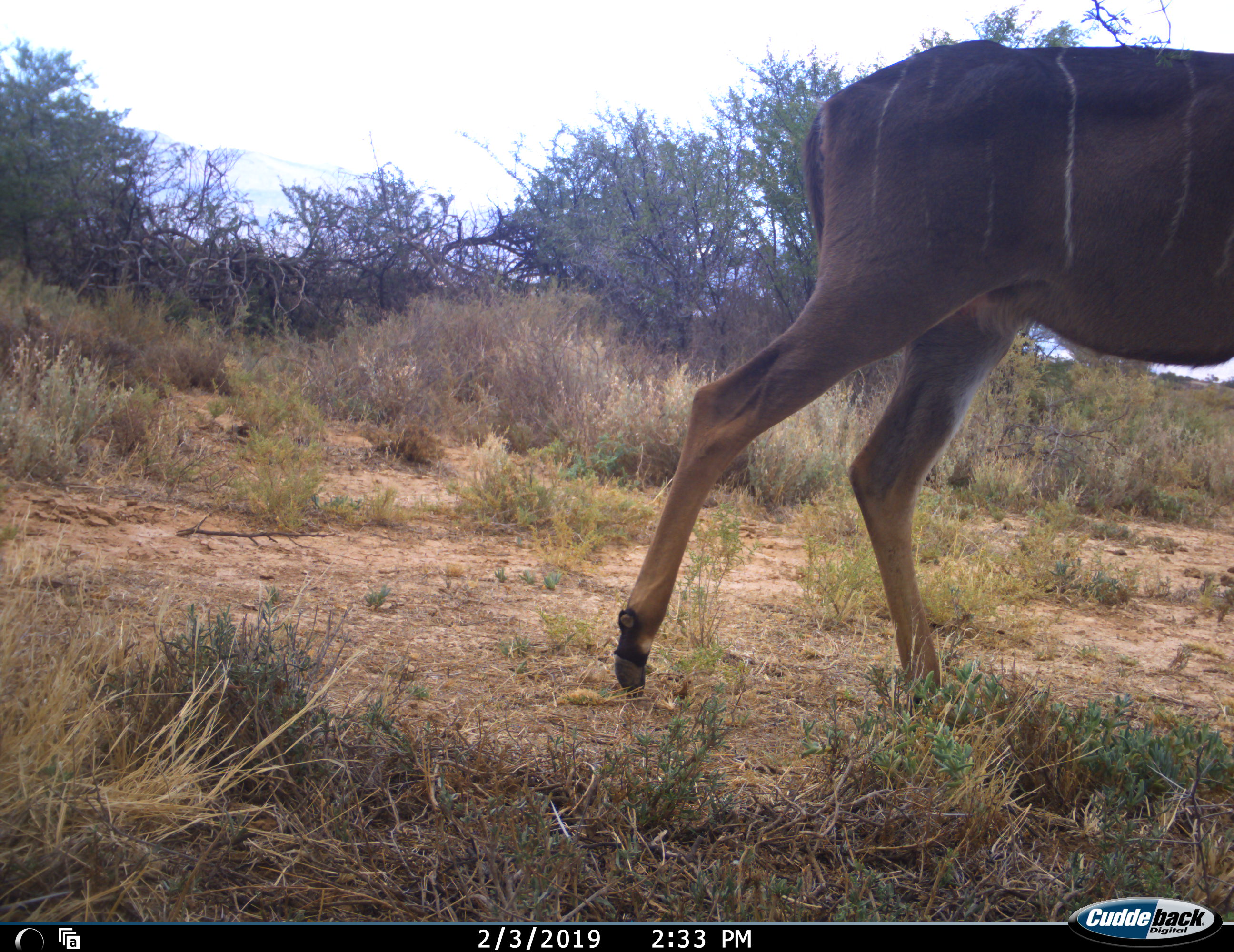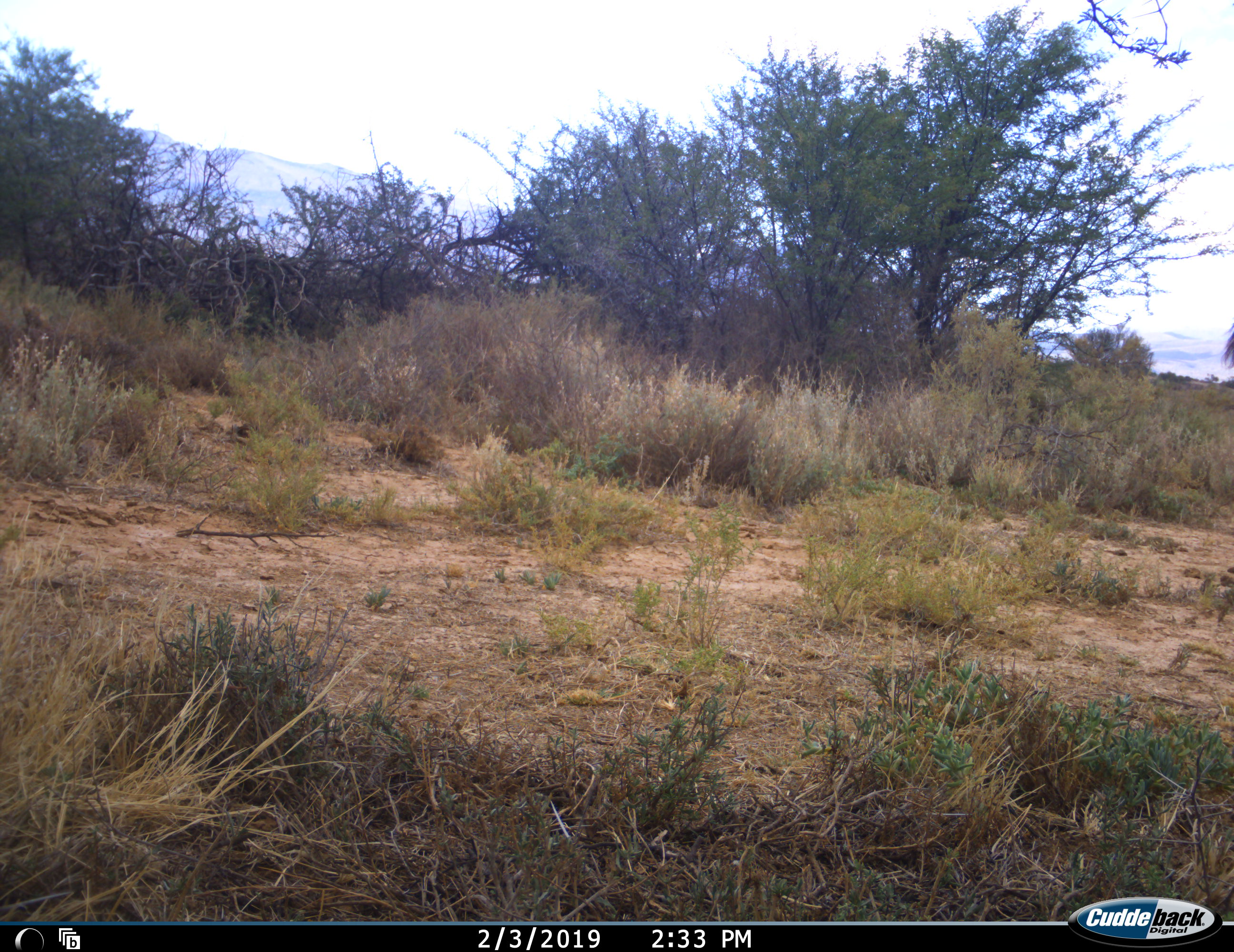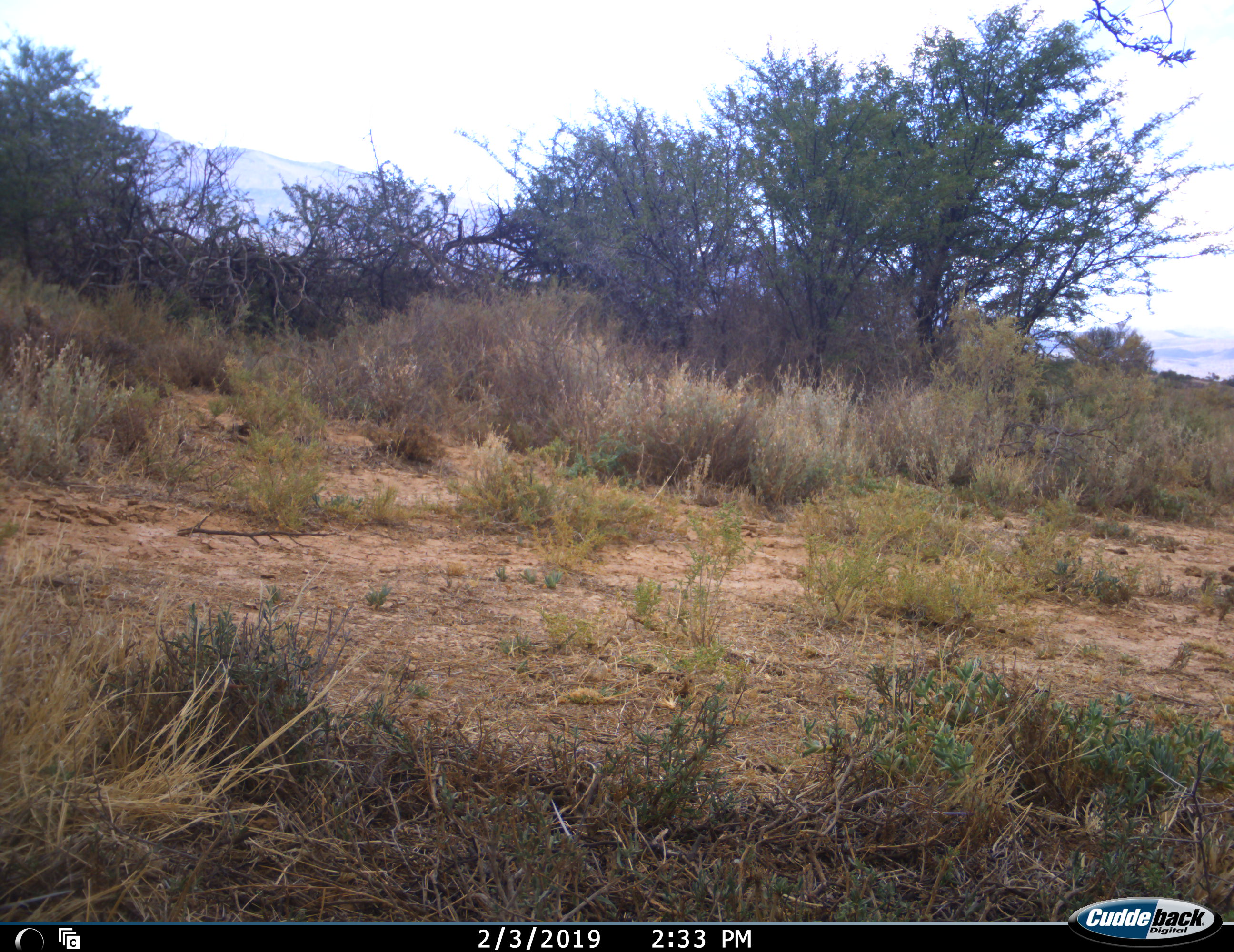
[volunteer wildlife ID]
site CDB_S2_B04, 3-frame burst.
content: unidentified animal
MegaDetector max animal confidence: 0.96